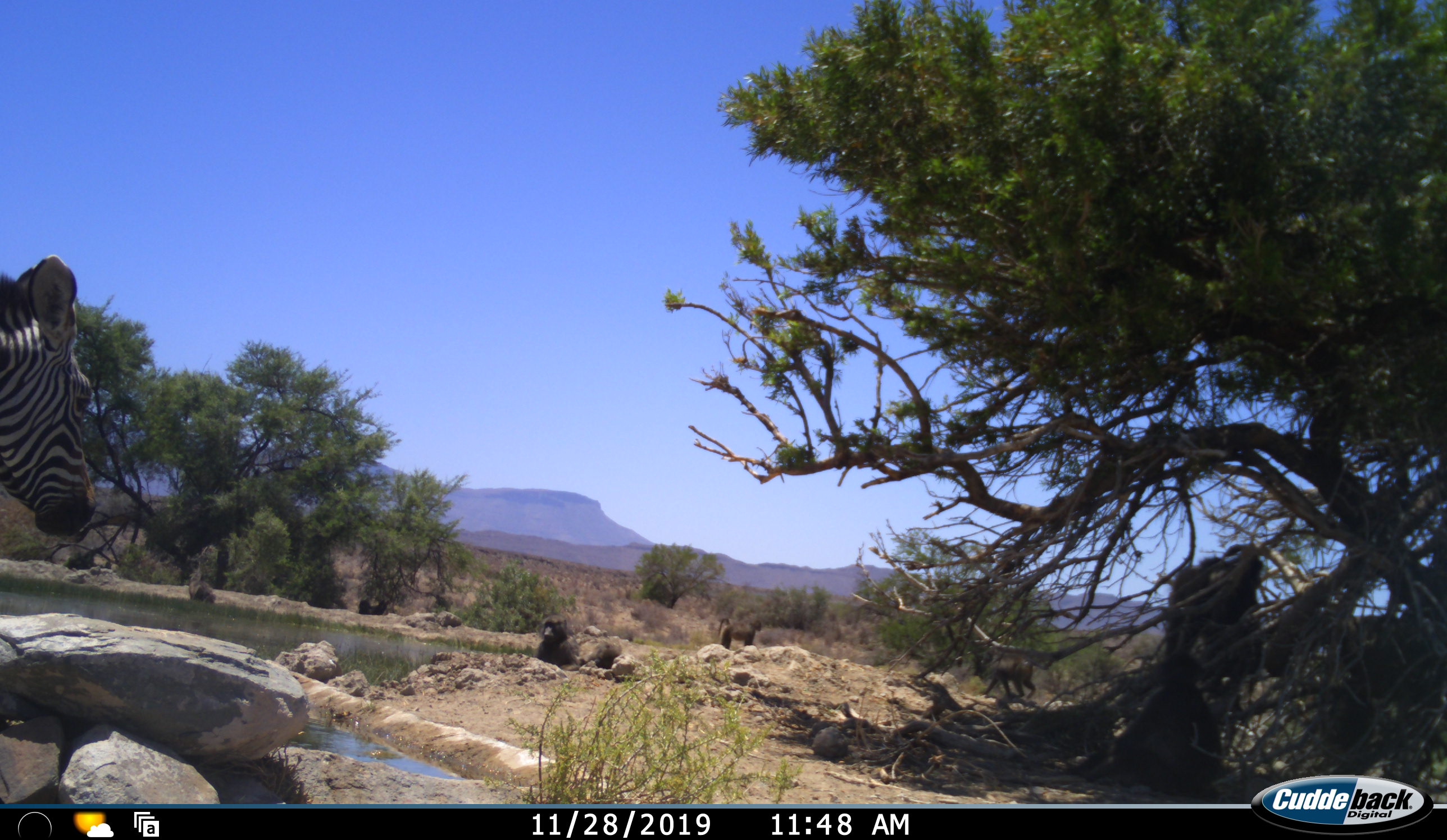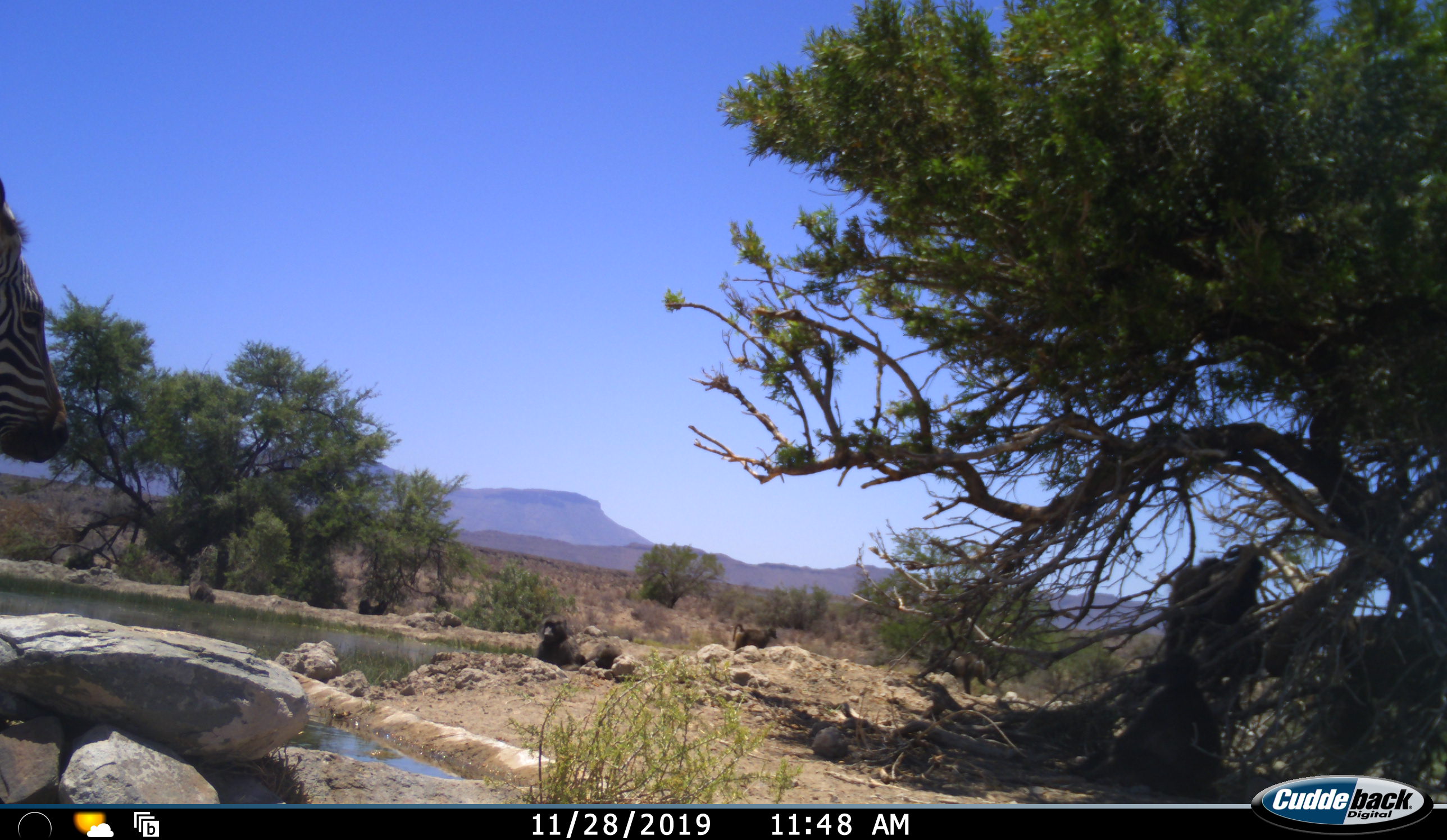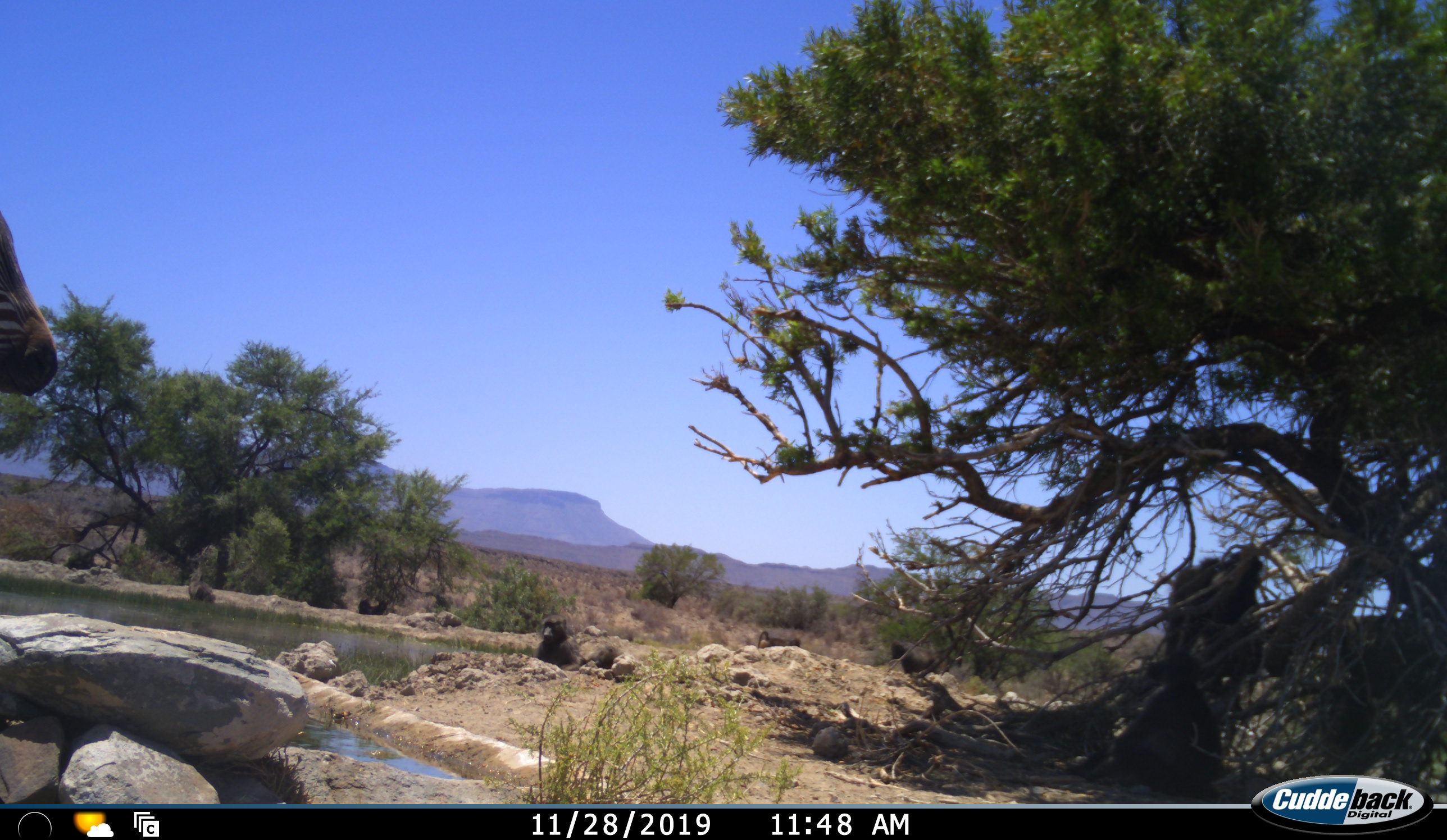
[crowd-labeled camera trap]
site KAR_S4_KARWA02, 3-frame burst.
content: unidentified animal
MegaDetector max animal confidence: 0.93